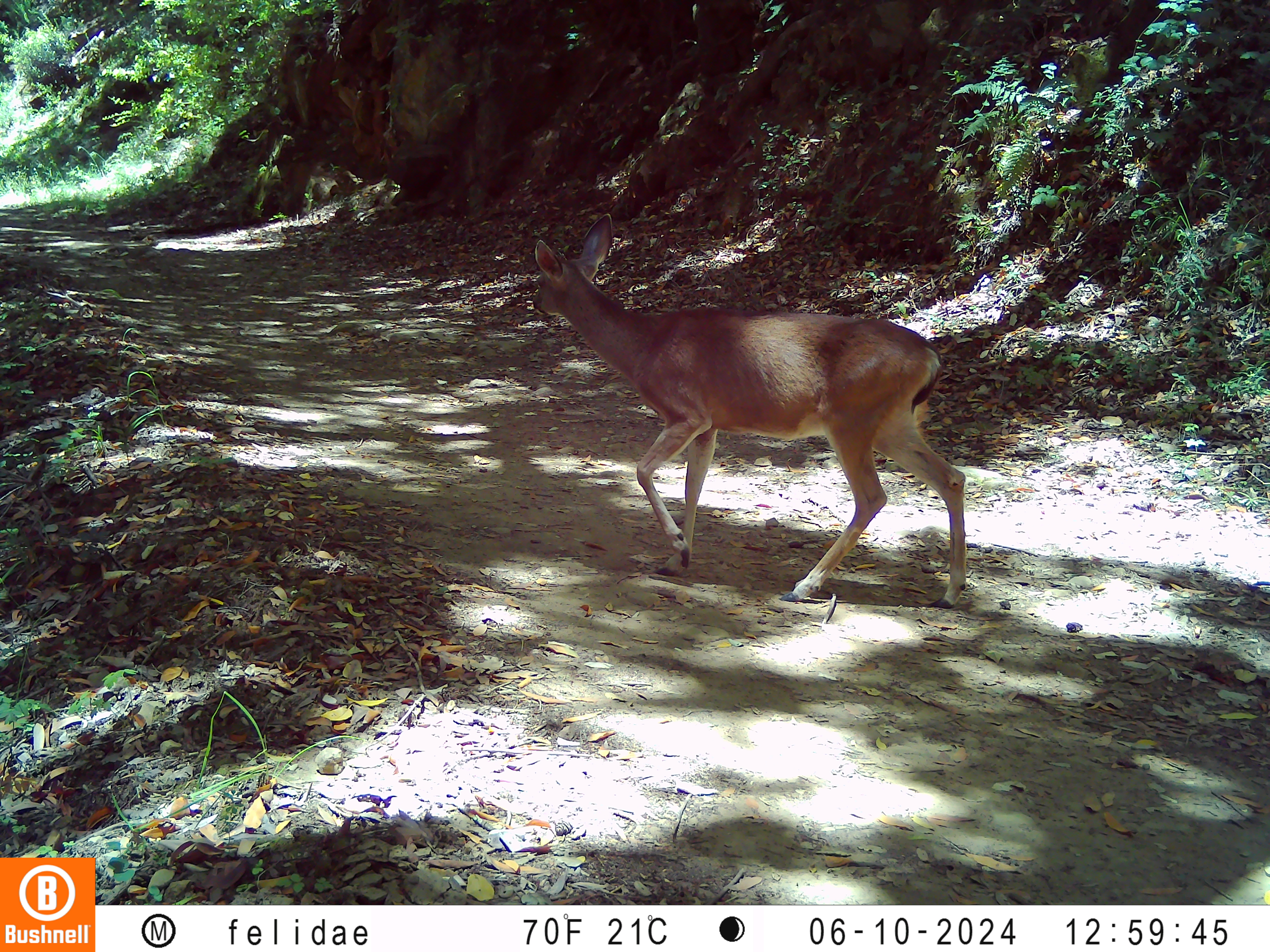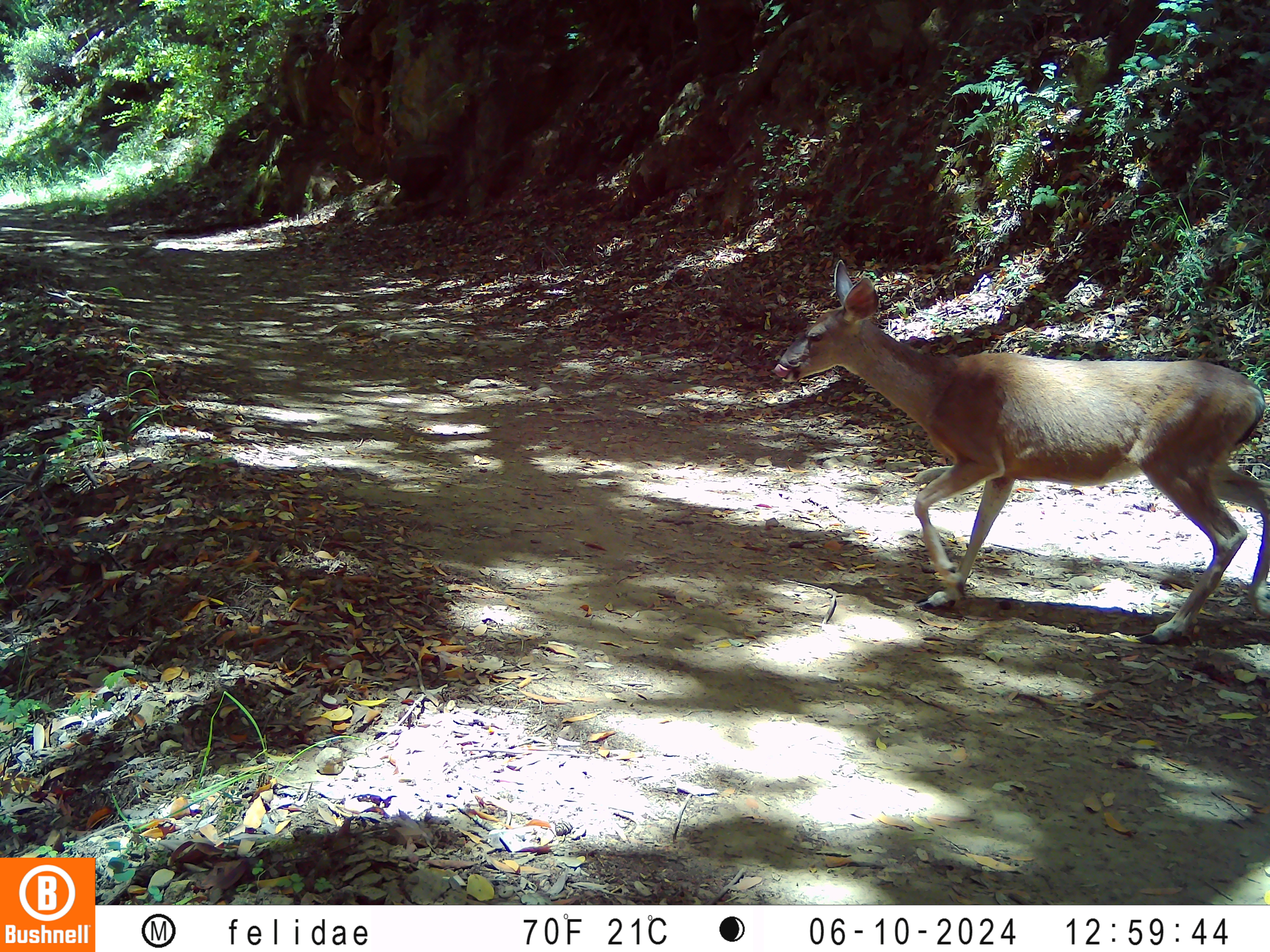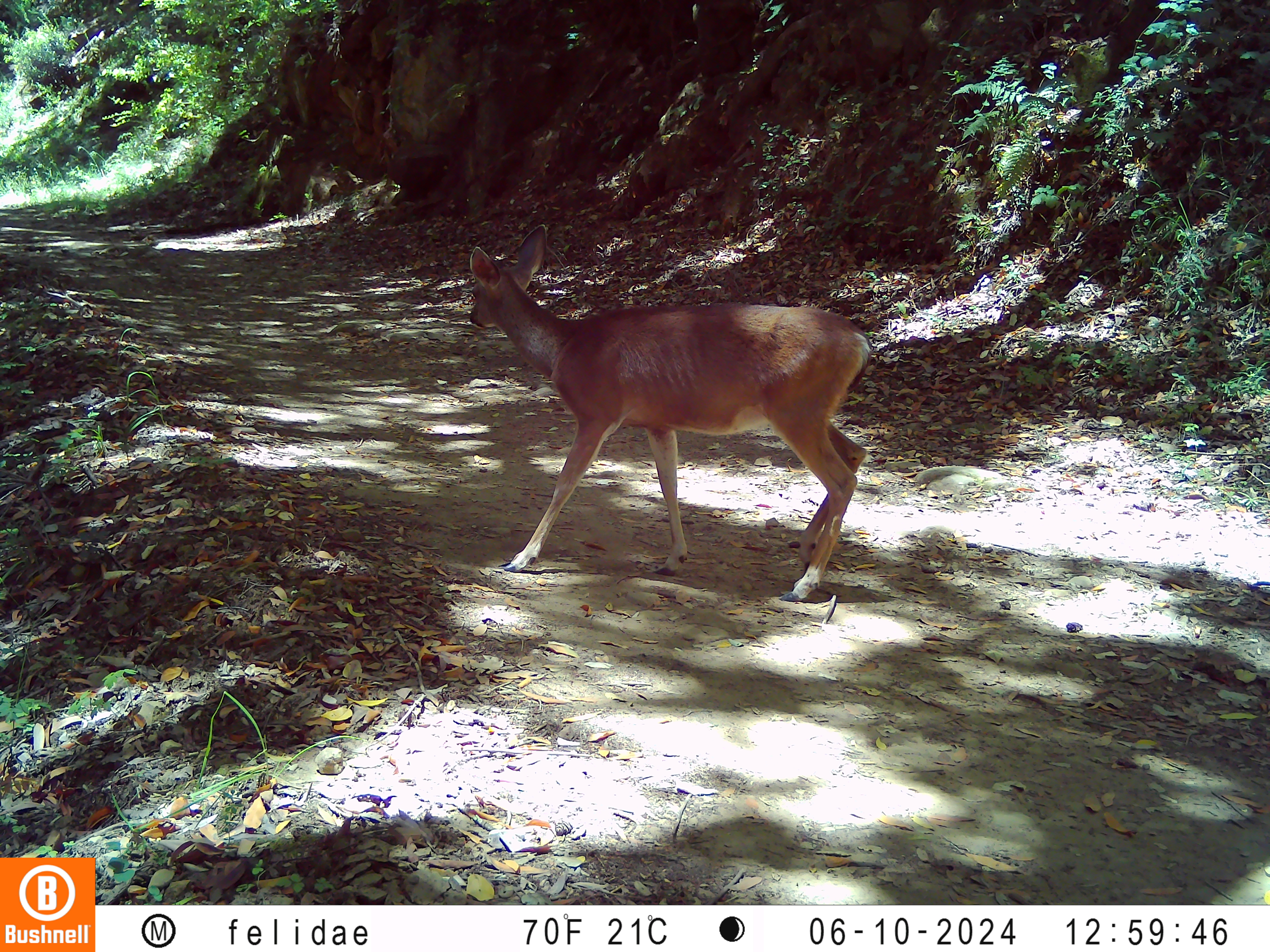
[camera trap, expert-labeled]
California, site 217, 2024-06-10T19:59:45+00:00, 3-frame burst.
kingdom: Animalia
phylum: Chordata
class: Mammalia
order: Artiodactyla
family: Cervidae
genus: Odocoileus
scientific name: Odocoileus hemionus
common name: mule deer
Mule deer (Odocoileus hemionus).